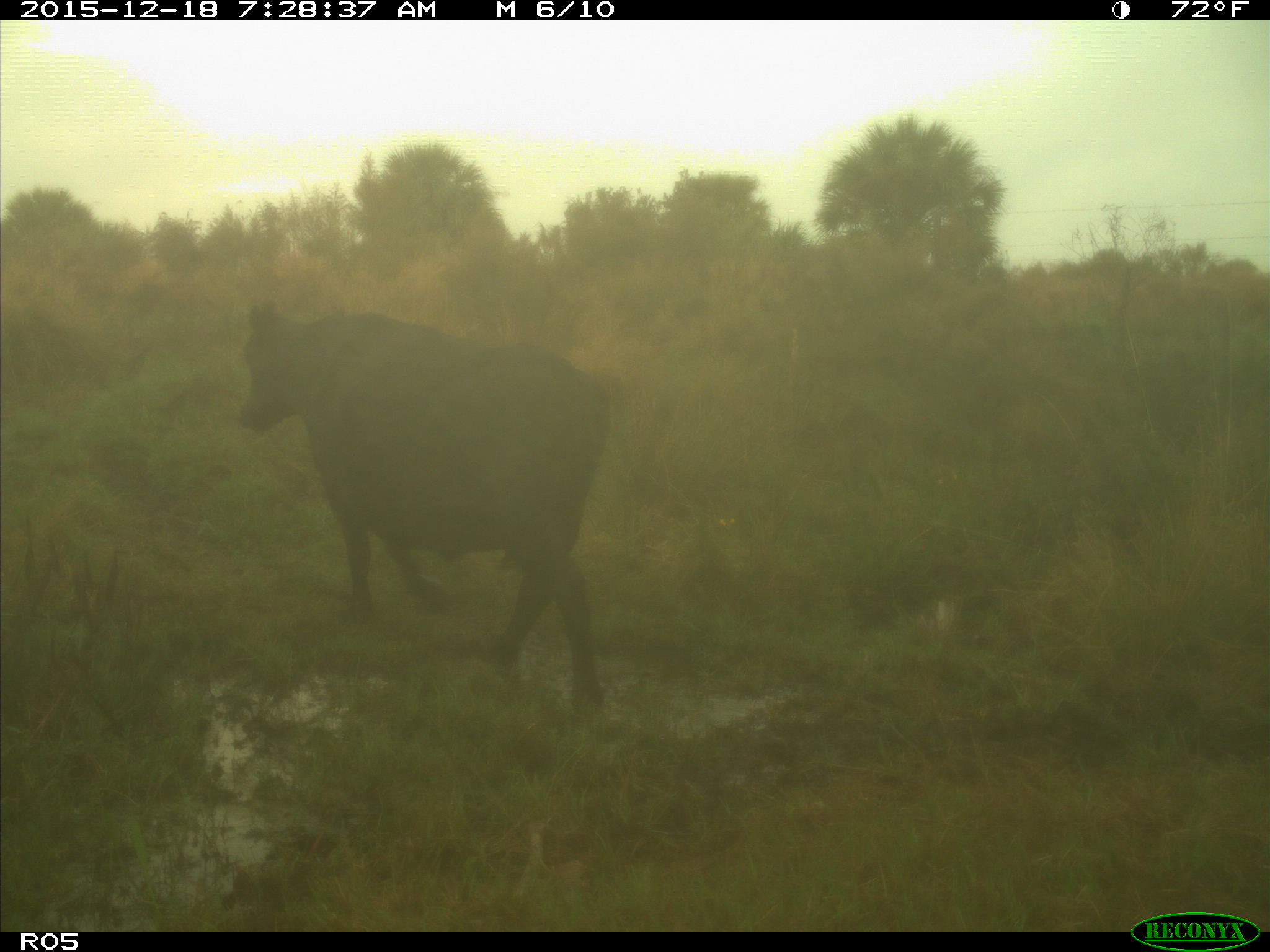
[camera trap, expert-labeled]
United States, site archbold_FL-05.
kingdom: Animalia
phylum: Chordata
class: Mammalia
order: Artiodactyla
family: Bovidae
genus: Bos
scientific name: Bos taurus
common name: domestic cow